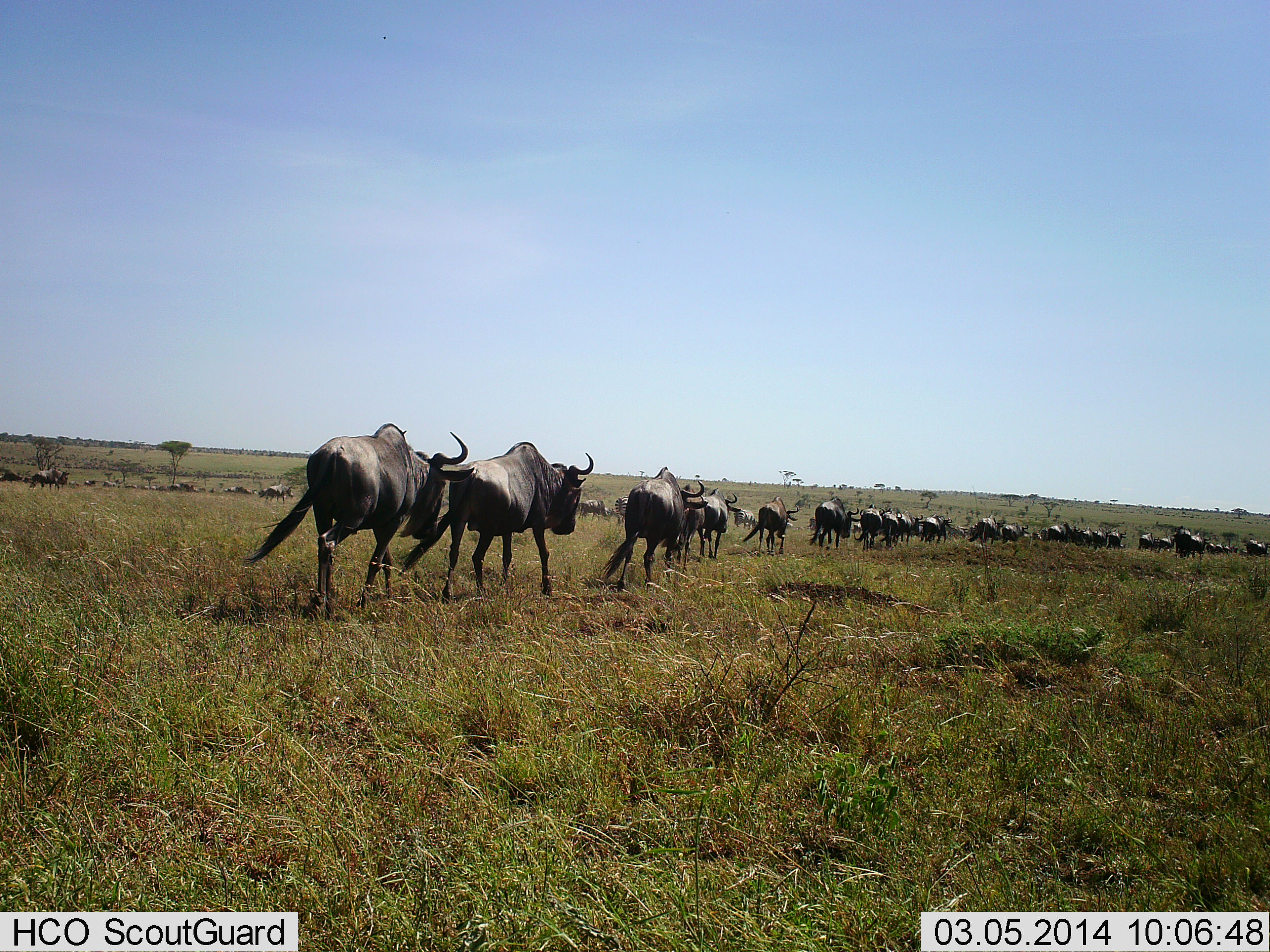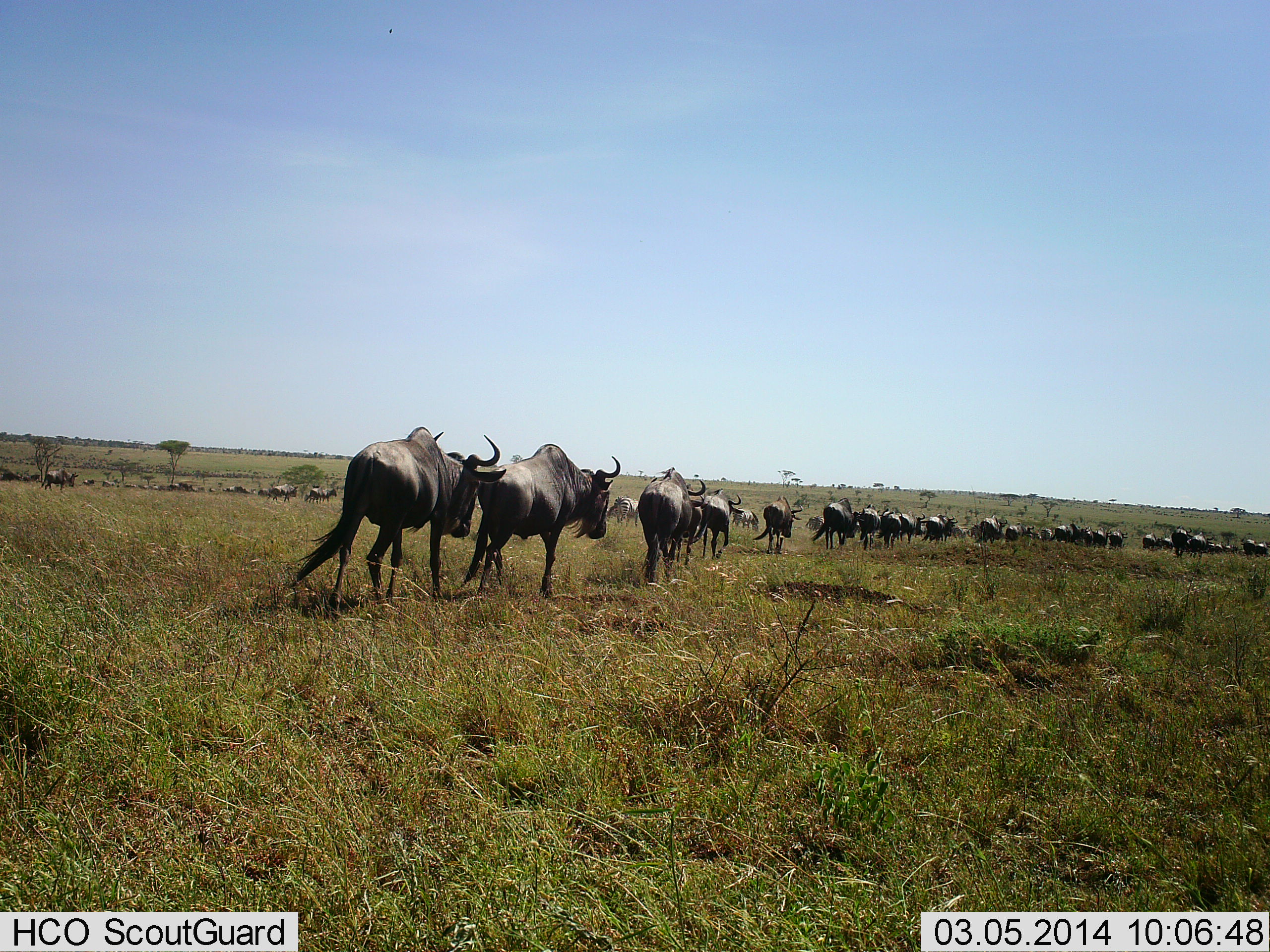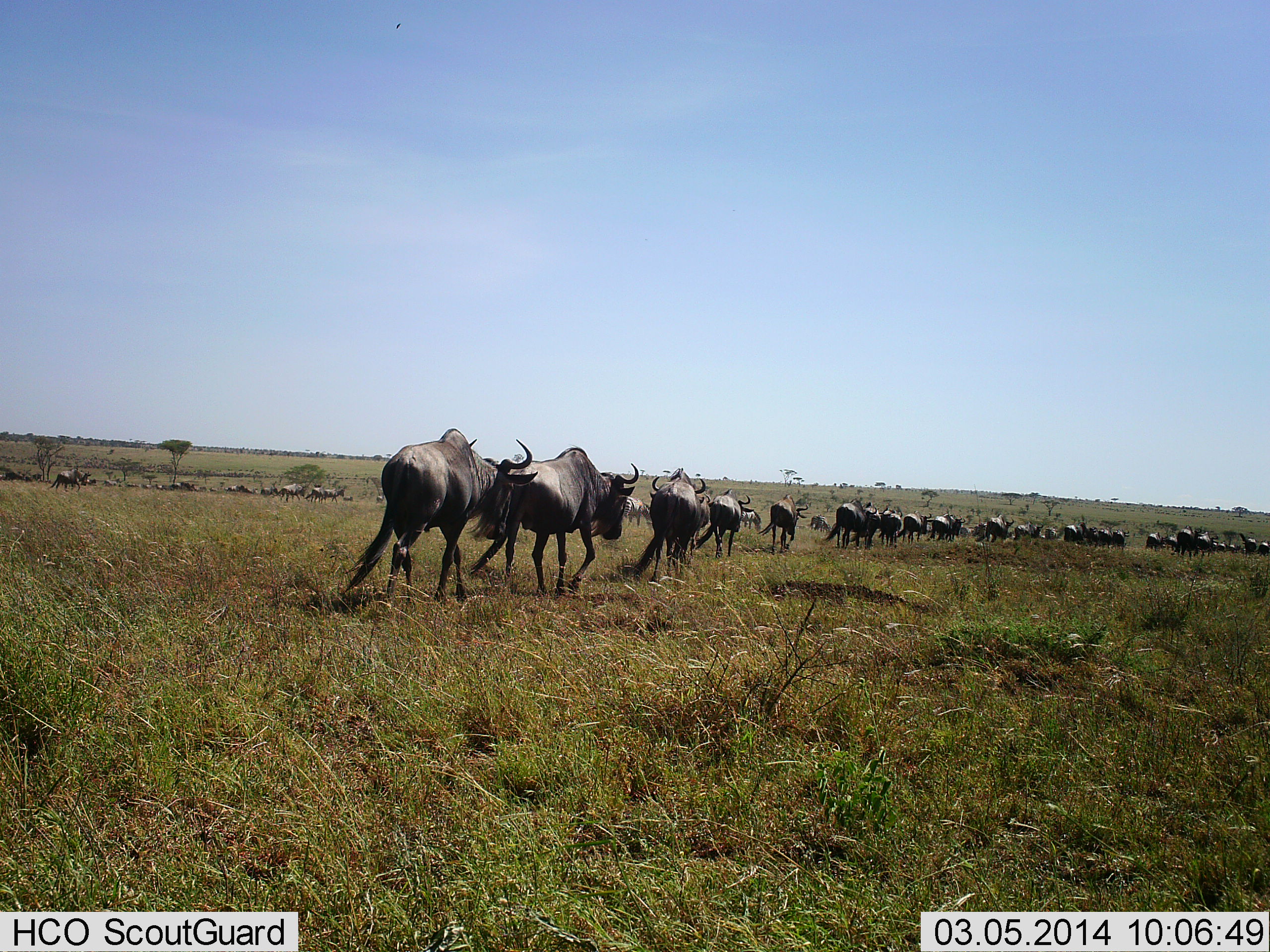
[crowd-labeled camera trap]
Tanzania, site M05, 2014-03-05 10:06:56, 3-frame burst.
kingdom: Animalia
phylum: Chordata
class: Mammalia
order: Artiodactyla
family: Bovidae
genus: Connochaetes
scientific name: Connochaetes taurinus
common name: blue wildebeest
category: wildebeest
Wildebeest (blue wildebeest) (Connochaetes taurinus), count 11-50. Behavior (volunteer vote fractions): standing 0%, resting 0%, moving 100%, interacting 0%. Young present (vote fraction): 0%. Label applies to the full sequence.